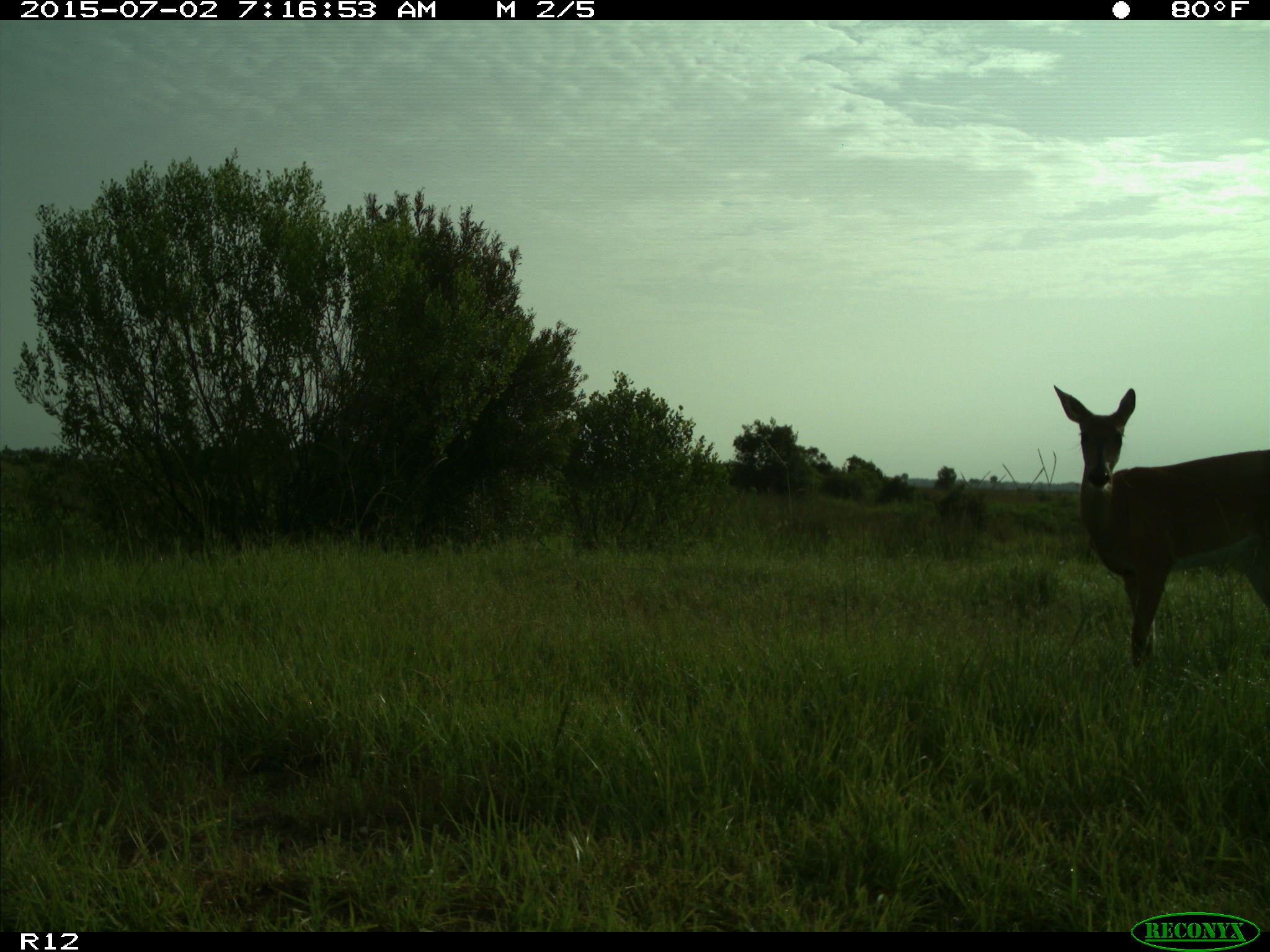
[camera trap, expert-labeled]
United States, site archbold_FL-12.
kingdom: Animalia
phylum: Chordata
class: Mammalia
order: Artiodactyla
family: Cervidae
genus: Odocoileus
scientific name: Odocoileus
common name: deer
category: unidentified deer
Unidentified deer (deer) (Odocoileus).